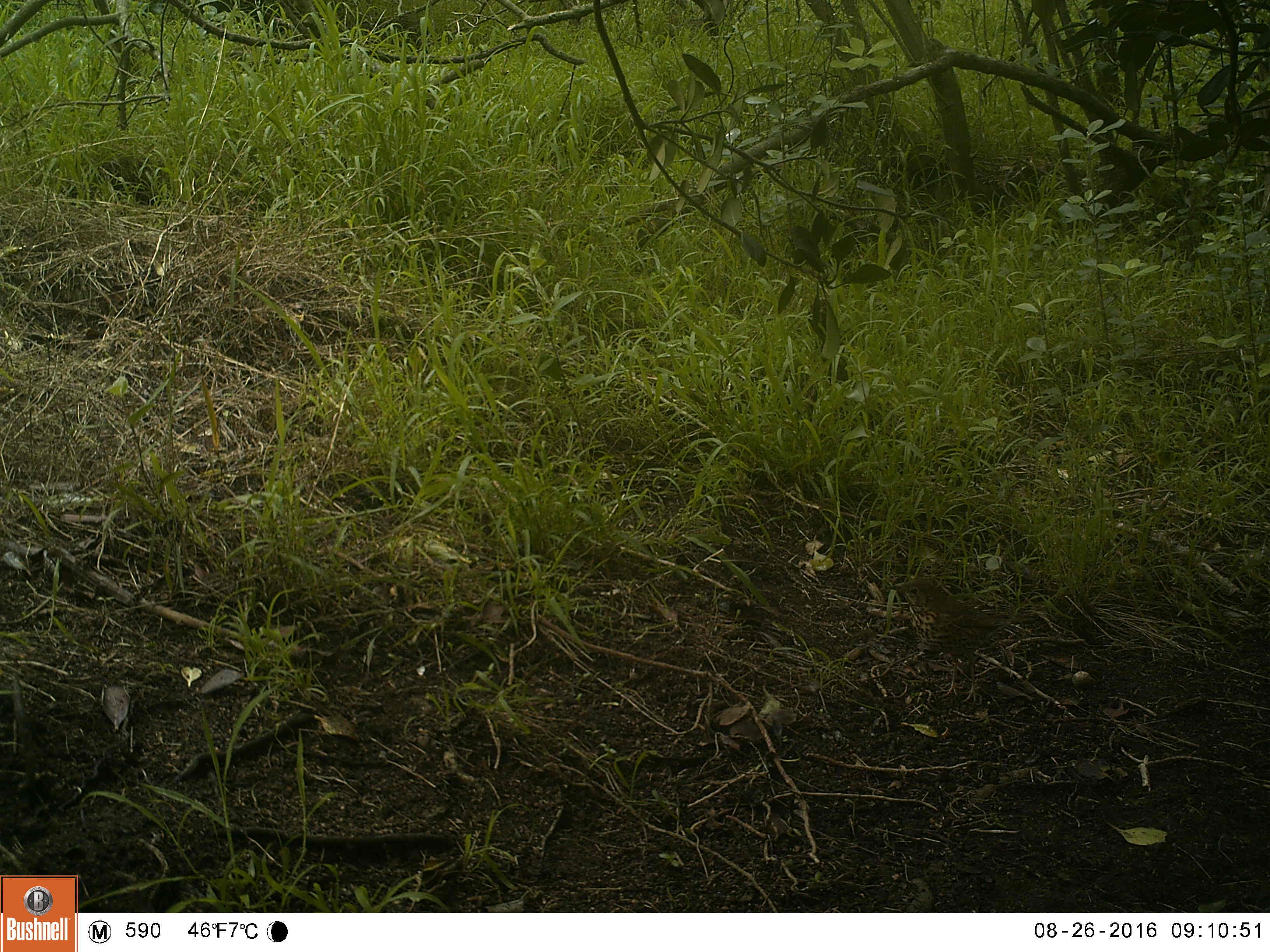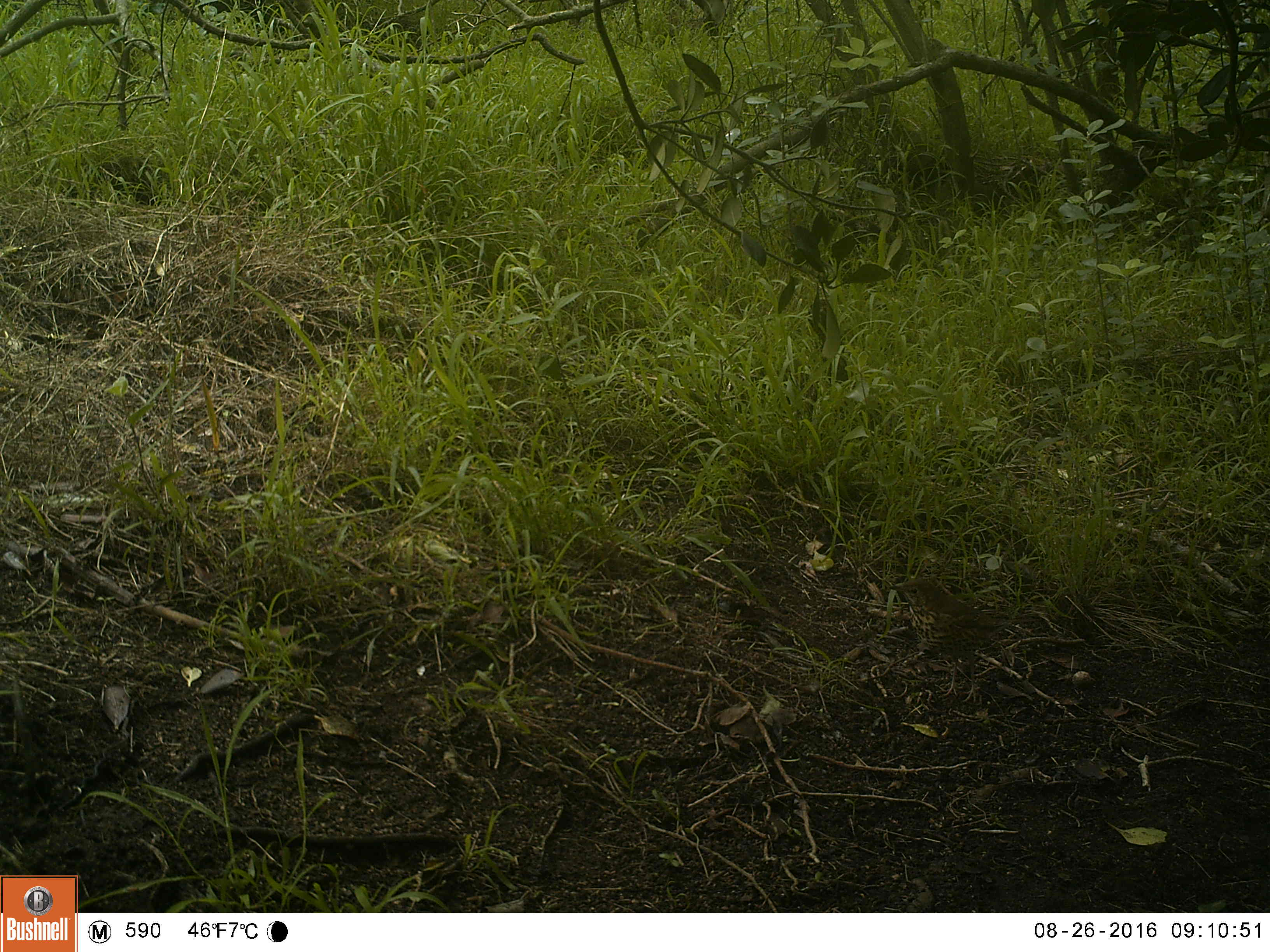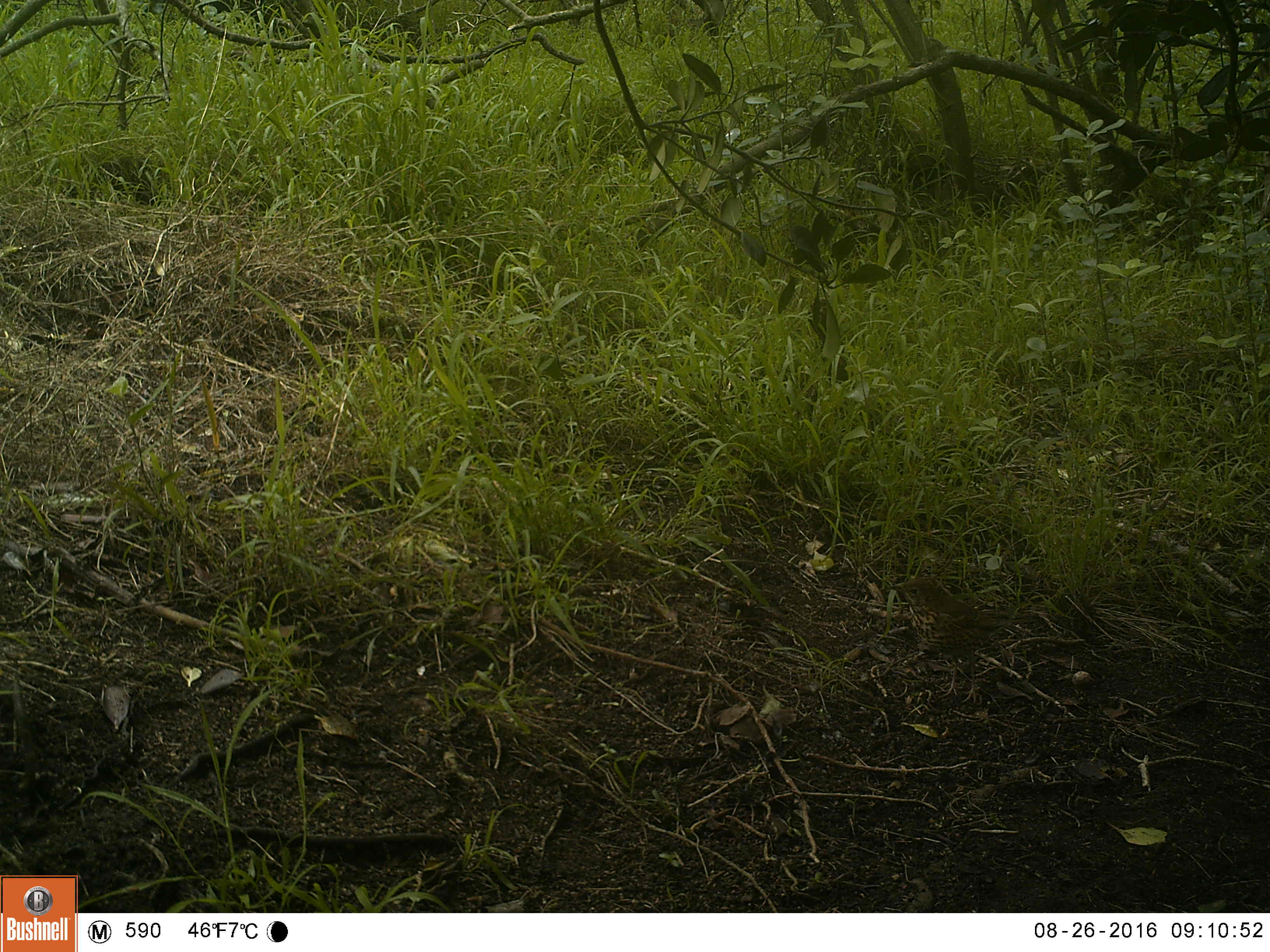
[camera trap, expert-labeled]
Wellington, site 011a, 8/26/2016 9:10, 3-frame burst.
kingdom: Animalia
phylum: Chordata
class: Aves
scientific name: Aves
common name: bird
Bird (Aves).